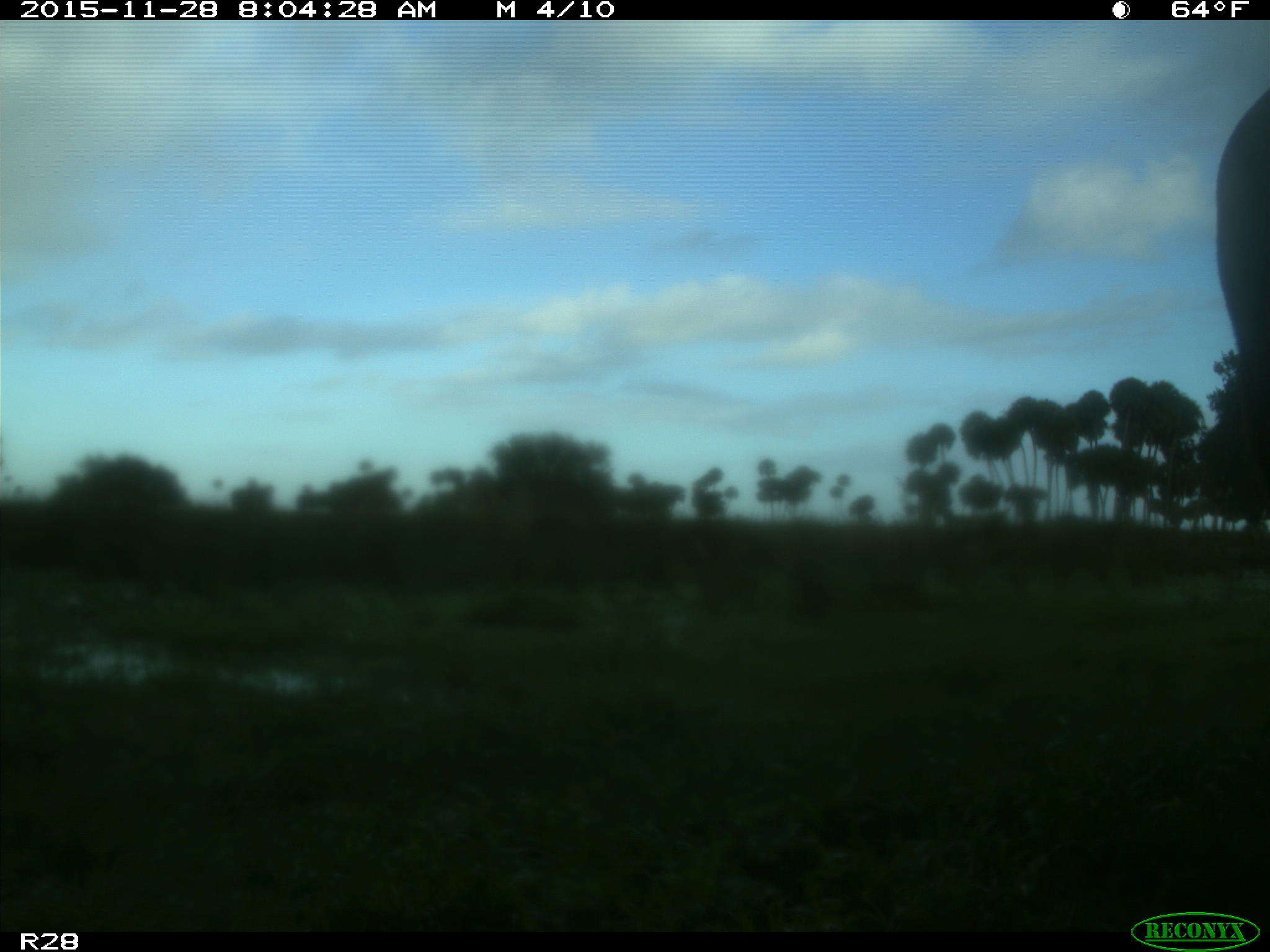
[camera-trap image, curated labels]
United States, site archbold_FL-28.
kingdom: Animalia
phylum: Chordata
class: Mammalia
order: Artiodactyla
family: Bovidae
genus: Bos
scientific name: Bos taurus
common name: domestic cow